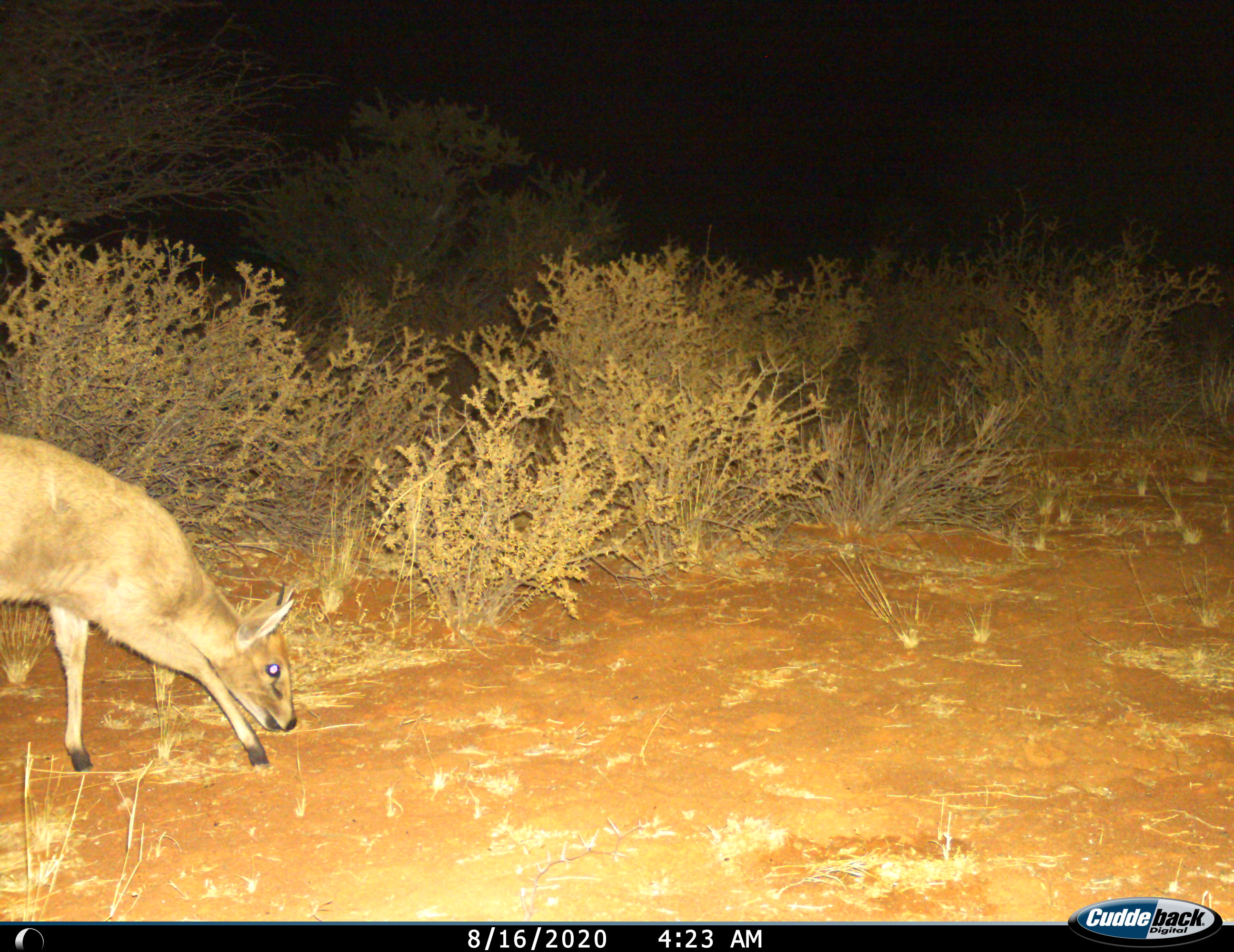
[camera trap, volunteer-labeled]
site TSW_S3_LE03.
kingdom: Animalia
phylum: Chordata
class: Mammalia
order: Artiodactyla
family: Bovidae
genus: Sylvicapra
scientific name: Sylvicapra grimmia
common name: common duiker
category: duikercommongrey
Duikercommongrey (common duiker) (Sylvicapra grimmia), count 1. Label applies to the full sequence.